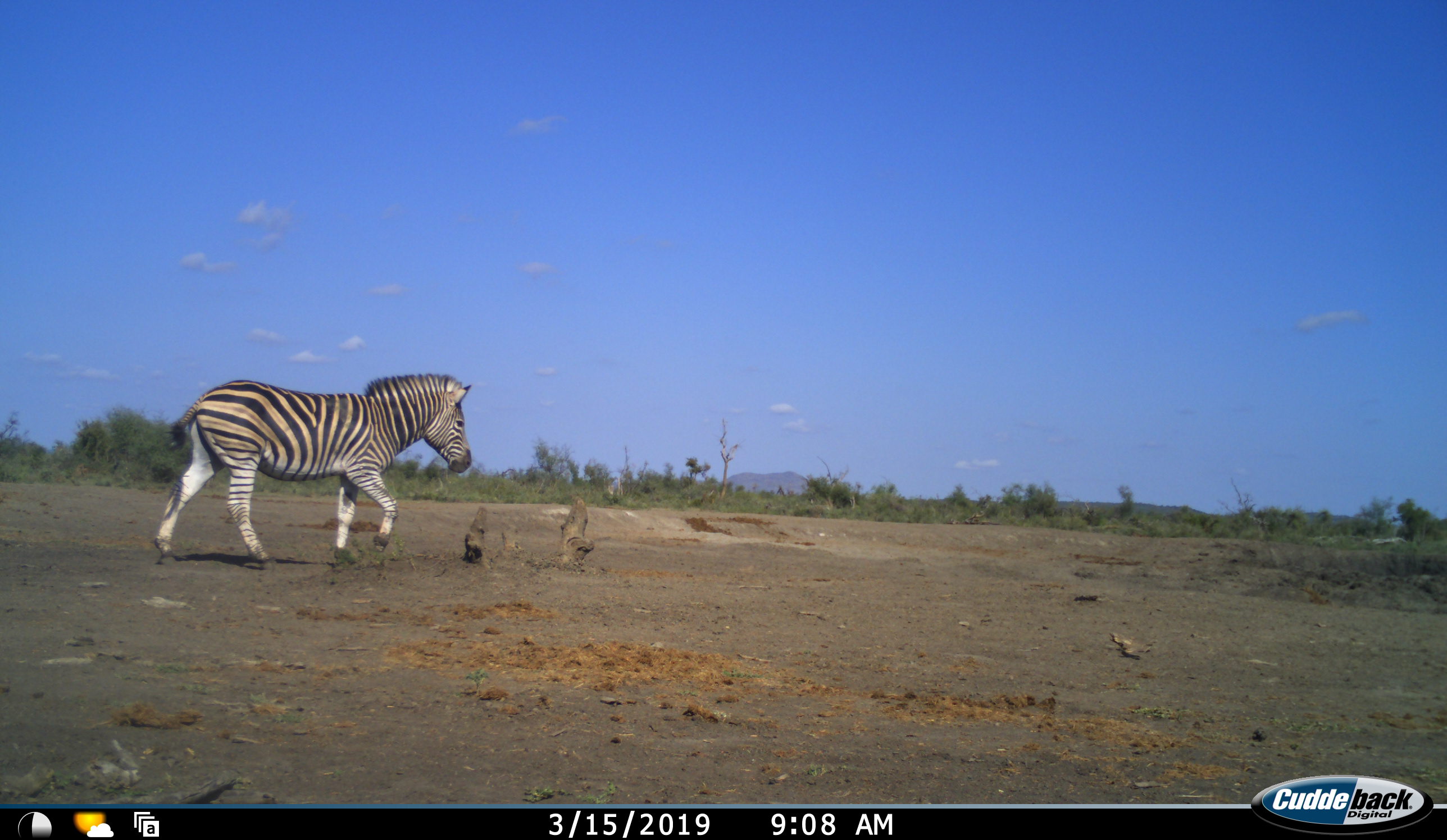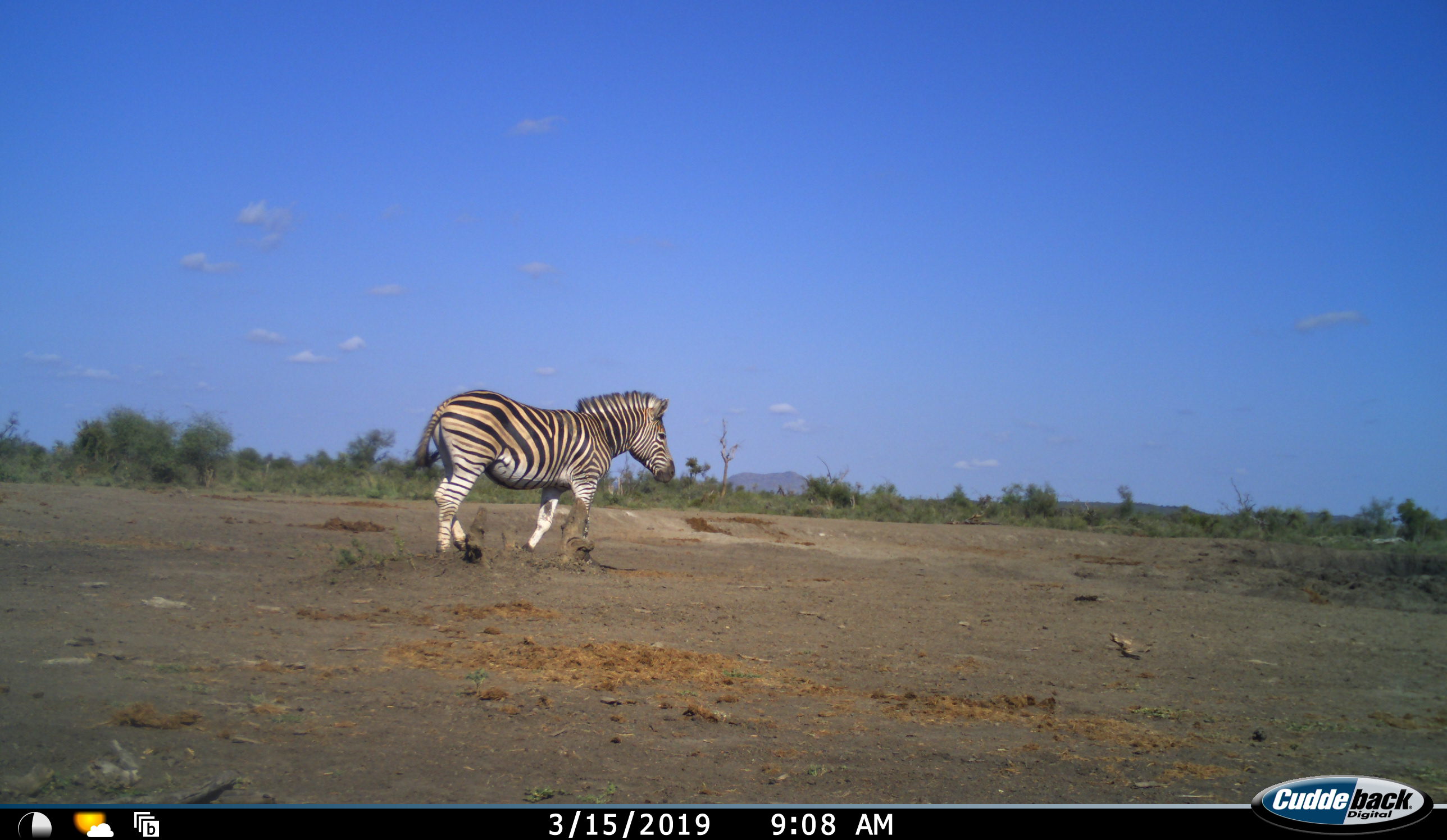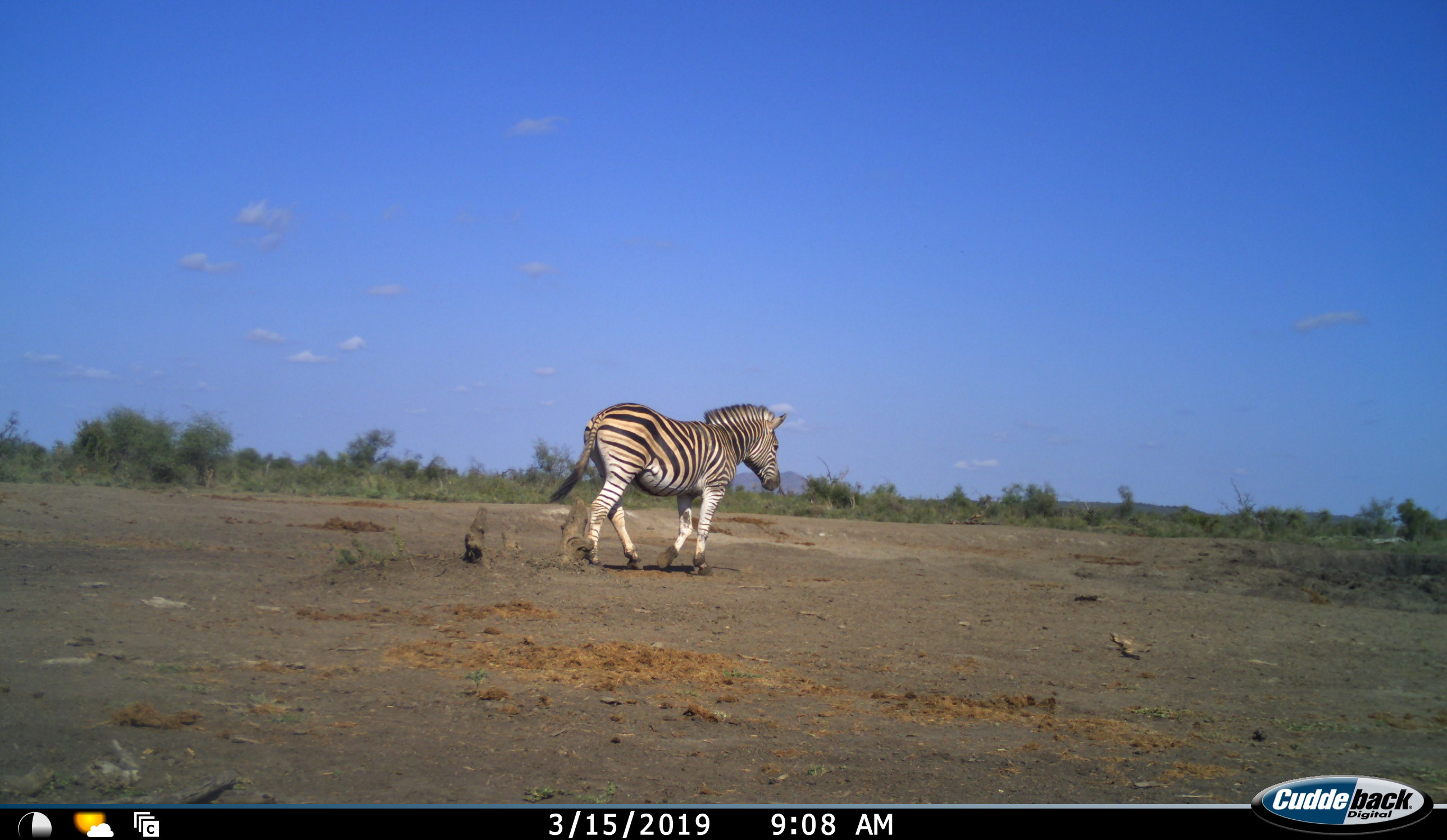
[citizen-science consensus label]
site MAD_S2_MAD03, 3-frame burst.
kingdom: Animalia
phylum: Chordata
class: Mammalia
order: Perissodactyla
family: Equidae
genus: Equus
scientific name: Equus quagga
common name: plains zebra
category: zebraplains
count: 1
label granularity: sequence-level